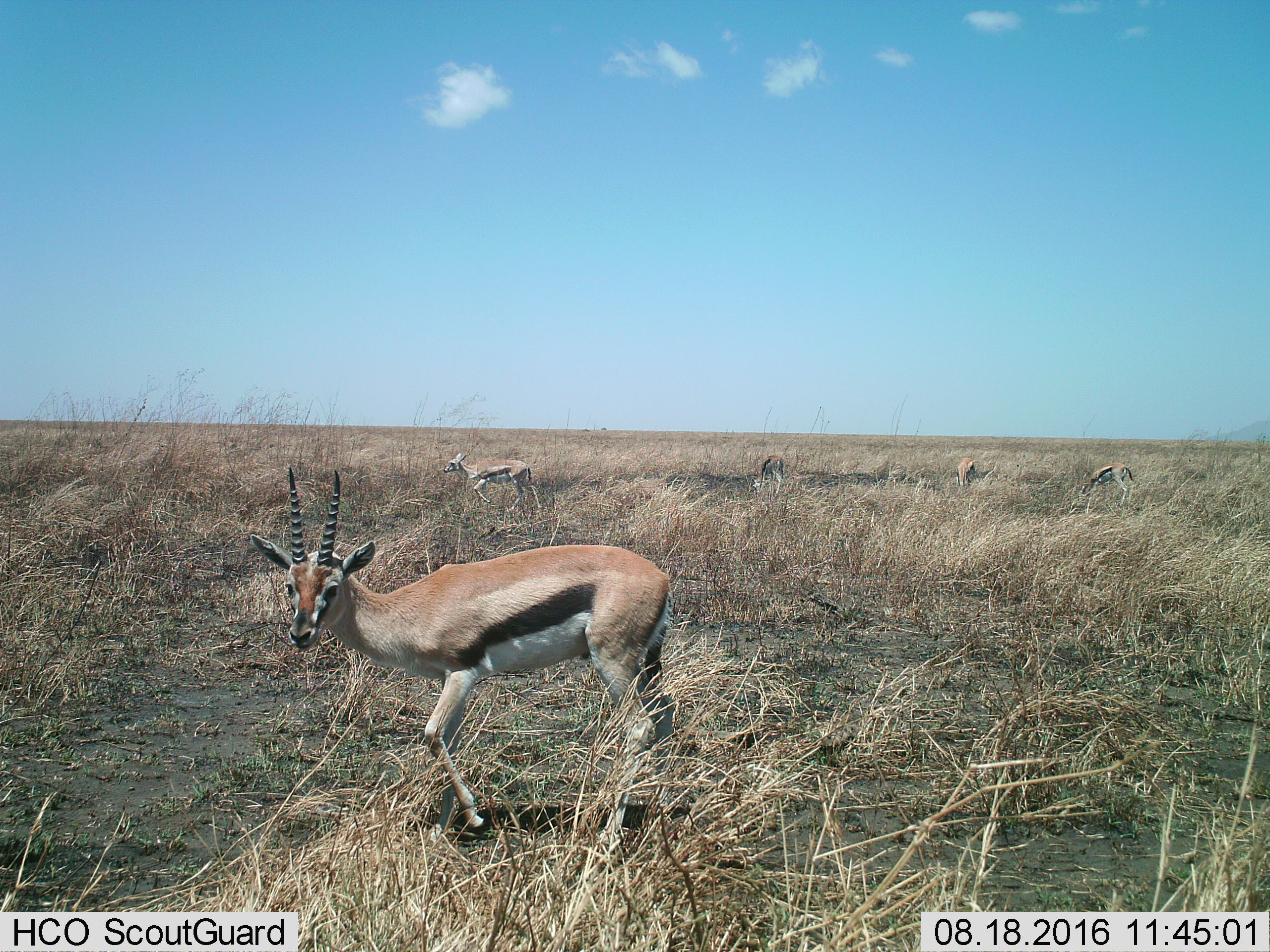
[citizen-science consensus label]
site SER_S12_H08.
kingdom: Animalia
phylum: Chordata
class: Mammalia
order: Artiodactyla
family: Bovidae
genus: Eudorcas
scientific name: Eudorcas thomsonii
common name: thomson's gazelle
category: gazellethomsons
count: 5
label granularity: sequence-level